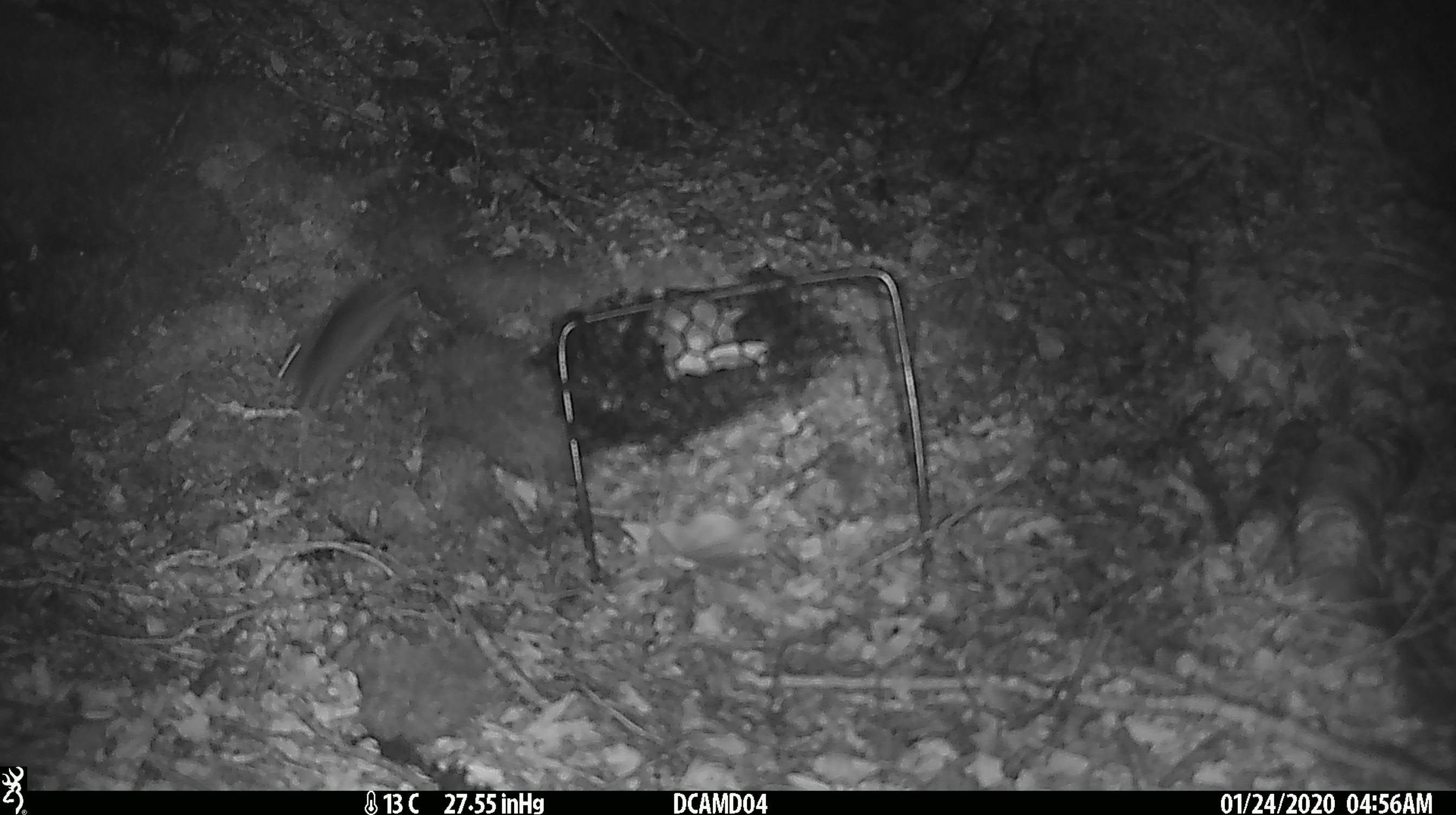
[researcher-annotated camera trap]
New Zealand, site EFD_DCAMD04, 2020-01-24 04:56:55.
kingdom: Animalia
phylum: Chordata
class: Mammalia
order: Rodentia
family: Muridae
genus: Mus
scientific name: Mus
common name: mouse